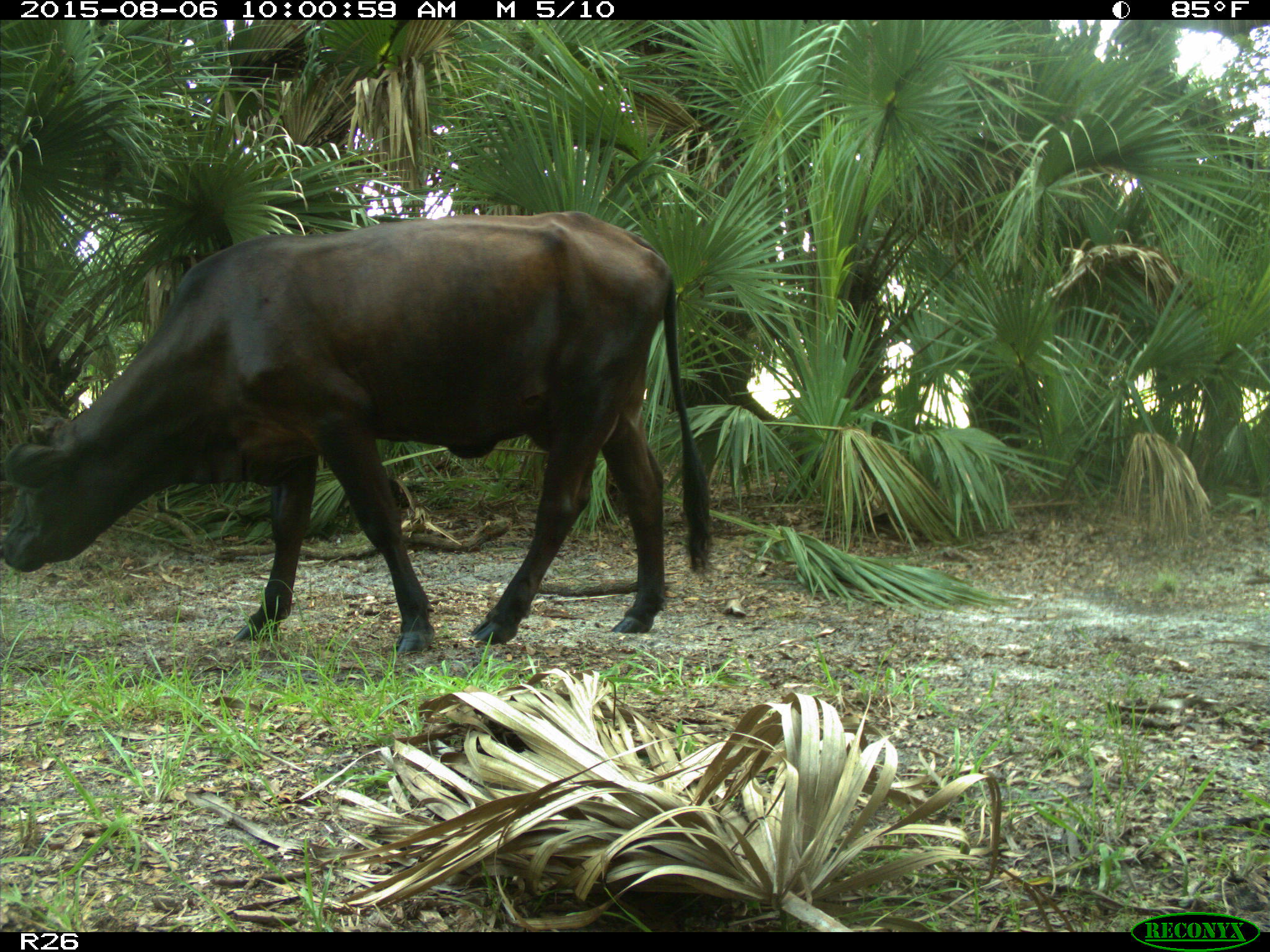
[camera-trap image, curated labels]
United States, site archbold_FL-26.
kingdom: Animalia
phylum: Chordata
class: Mammalia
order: Artiodactyla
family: Bovidae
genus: Bos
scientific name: Bos taurus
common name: domestic cow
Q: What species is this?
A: Bos taurus (domestic cow).